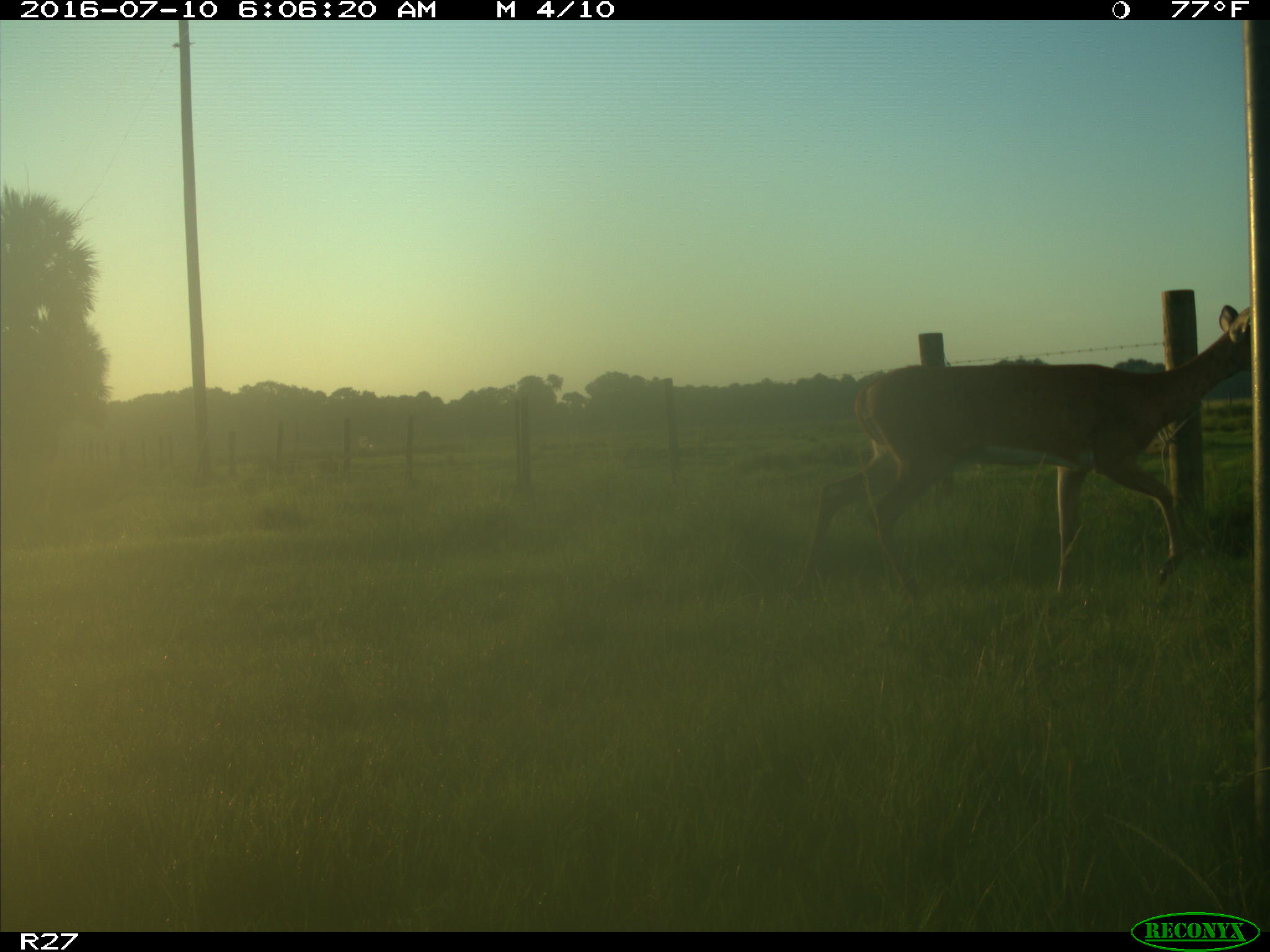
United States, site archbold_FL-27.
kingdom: Animalia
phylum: Chordata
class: Mammalia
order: Artiodactyla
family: Cervidae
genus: Odocoileus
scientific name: Odocoileus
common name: deer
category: unidentified deer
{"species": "unidentified deer (deer) (Odocoileus)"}